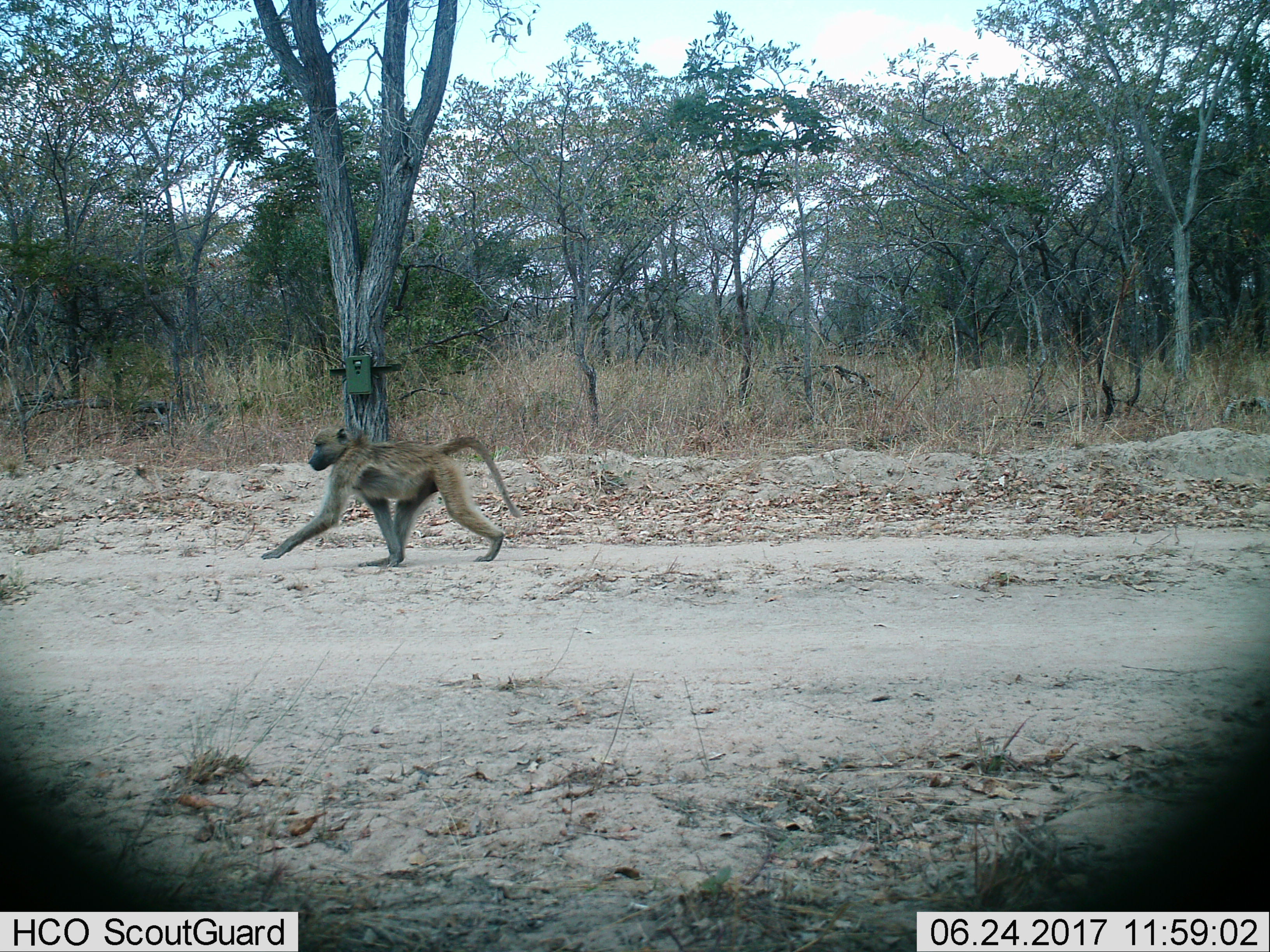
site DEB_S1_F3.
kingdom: Animalia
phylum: Chordata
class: Mammalia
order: Primates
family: Cercopithecidae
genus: Papio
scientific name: Papio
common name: baboon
Baboon (Papio), count 1. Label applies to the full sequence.